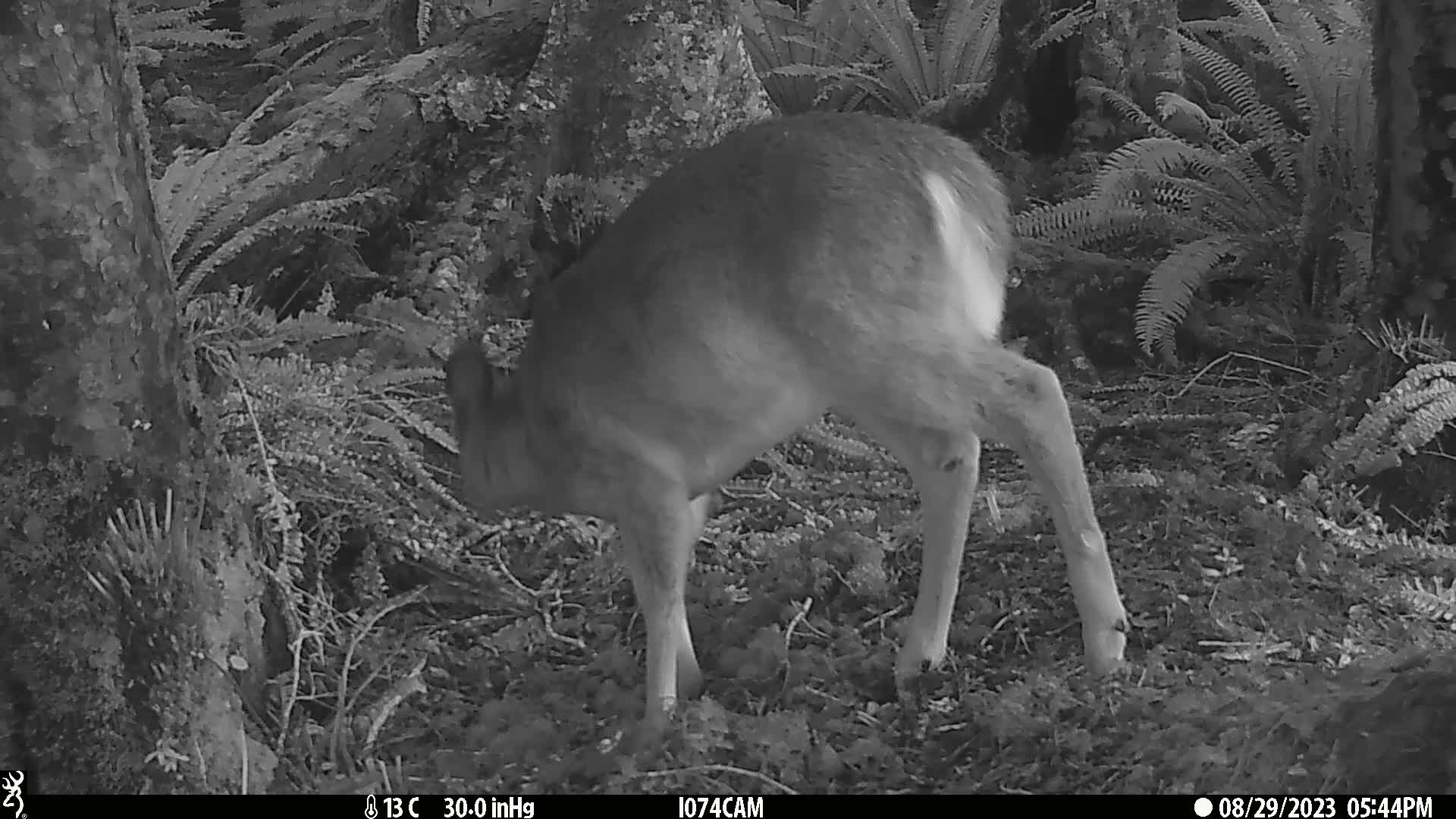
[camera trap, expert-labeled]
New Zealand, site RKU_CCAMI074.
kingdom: Animalia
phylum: Chordata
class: Mammalia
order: Artiodactyla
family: Cervidae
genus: Odocoileus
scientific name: Odocoileus virginianus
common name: white-tailed deer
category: white tailed deer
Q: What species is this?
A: White tailed deer (white-tailed deer) (Odocoileus virginianus).